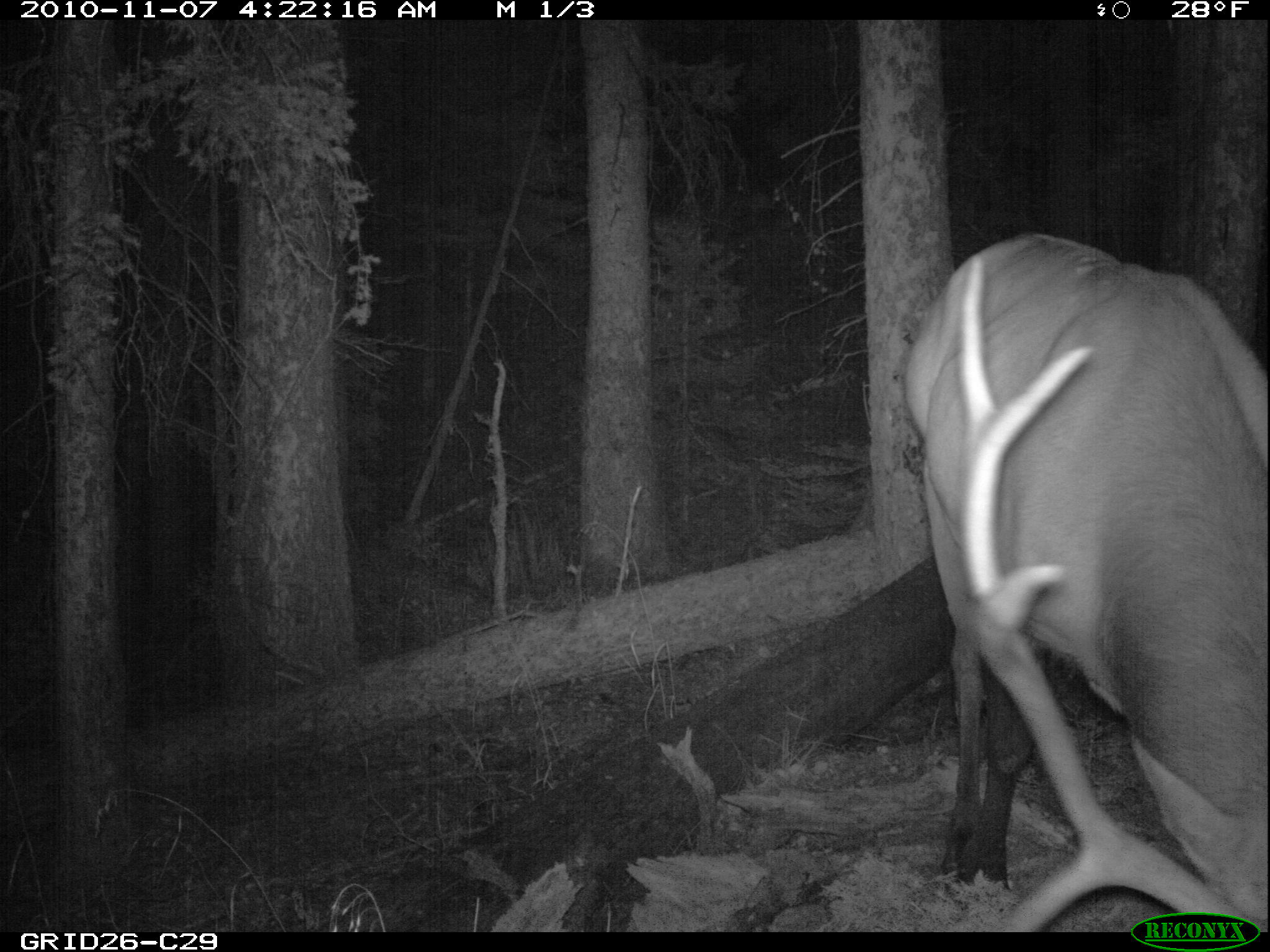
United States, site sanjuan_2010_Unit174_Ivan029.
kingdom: Animalia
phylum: Chordata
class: Mammalia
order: Artiodactyla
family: Cervidae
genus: Cervus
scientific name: Cervus elaphus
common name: red deer